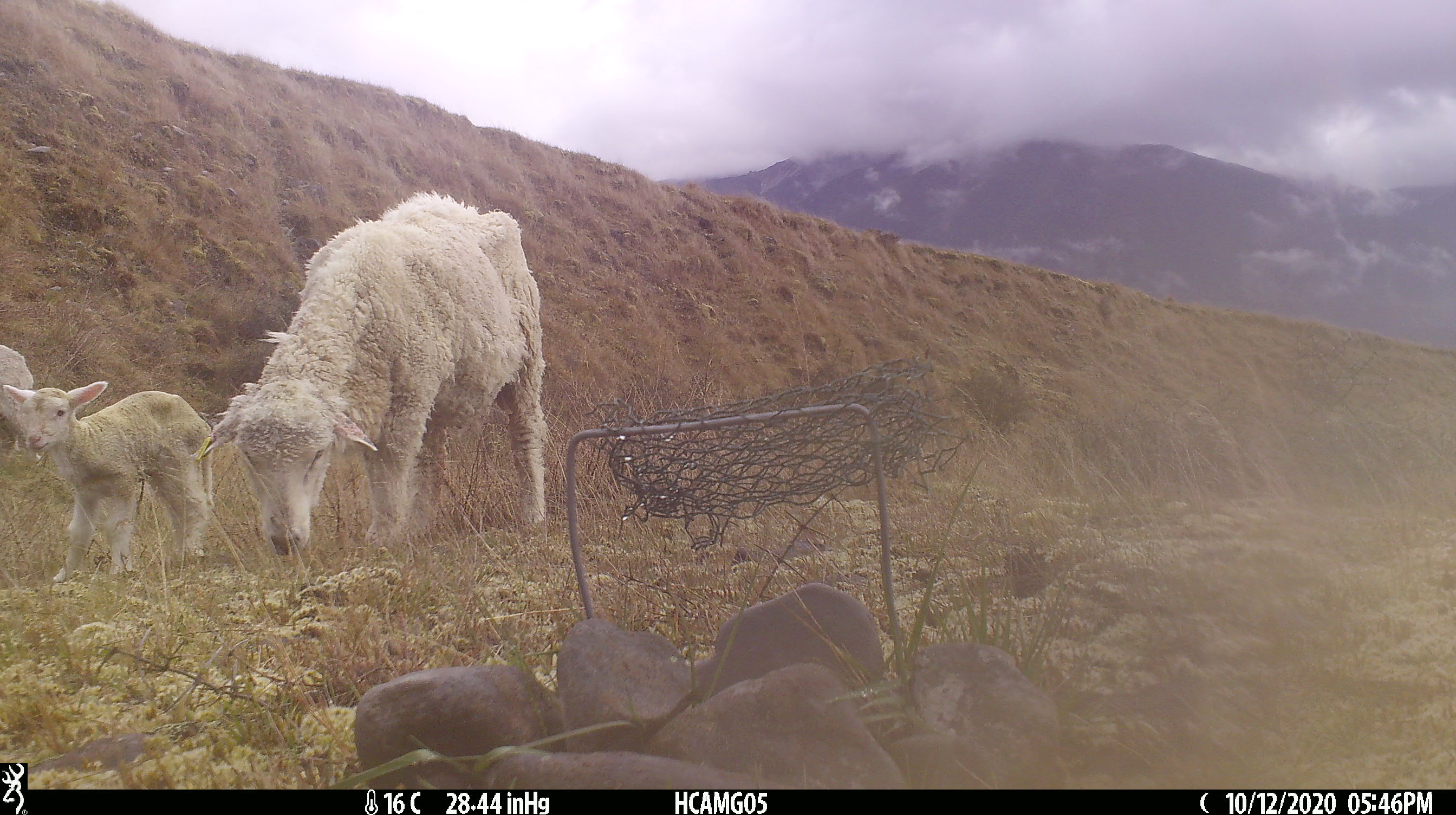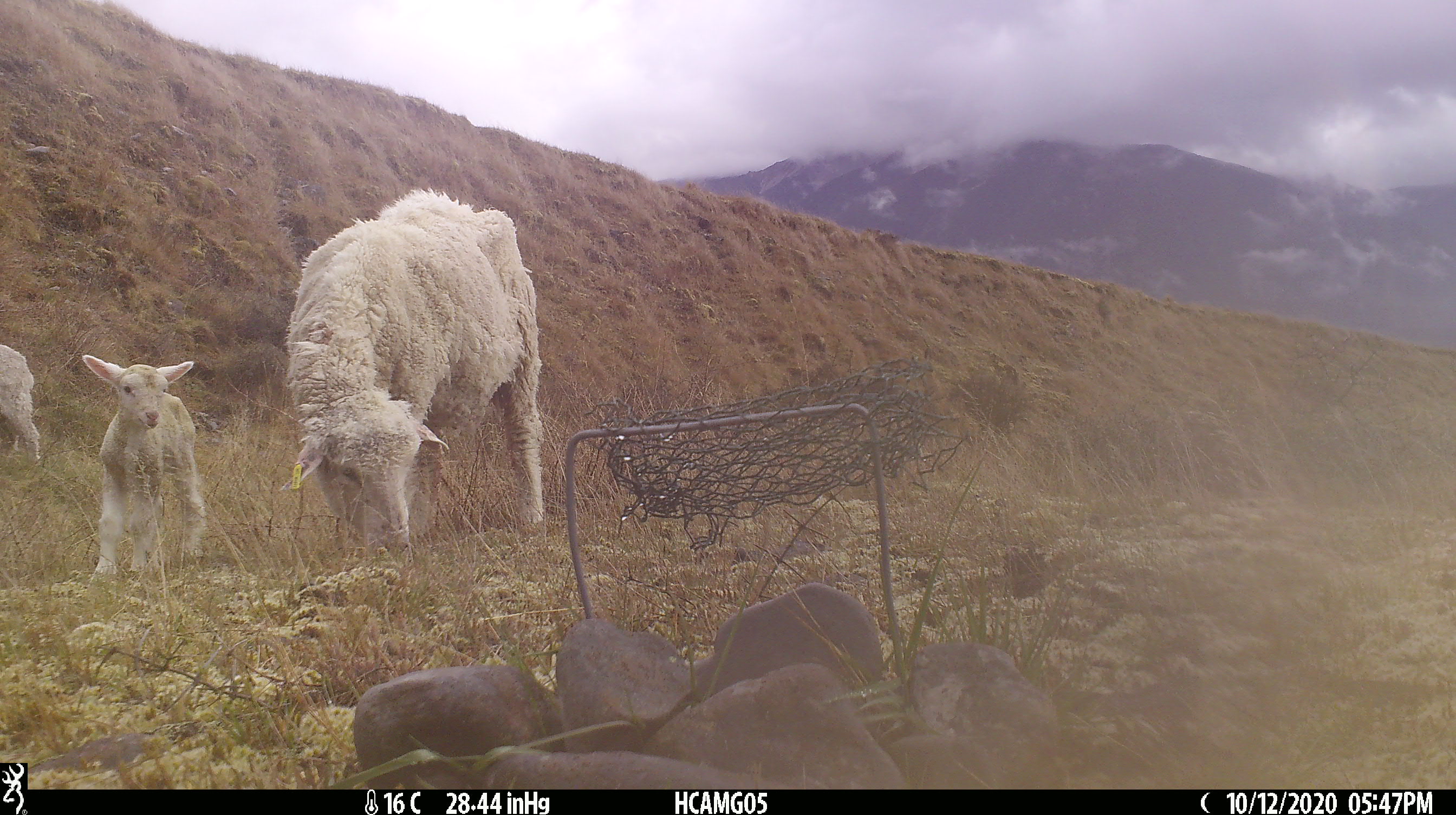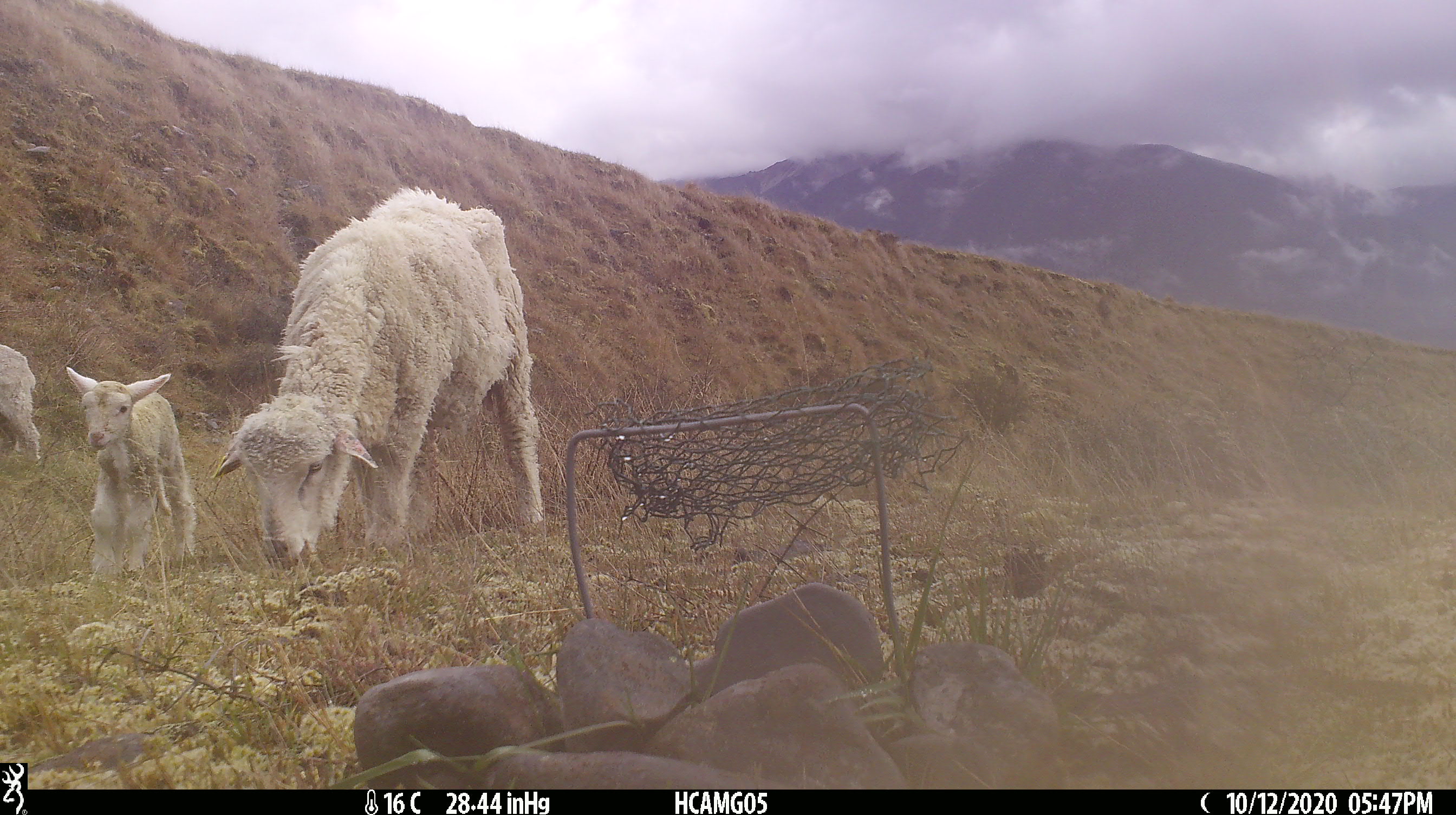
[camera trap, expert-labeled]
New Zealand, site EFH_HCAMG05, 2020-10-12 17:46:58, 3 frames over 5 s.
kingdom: Animalia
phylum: Chordata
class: Mammalia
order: Artiodactyla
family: Bovidae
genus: Ovis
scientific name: Ovis aries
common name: domestic sheep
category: sheep